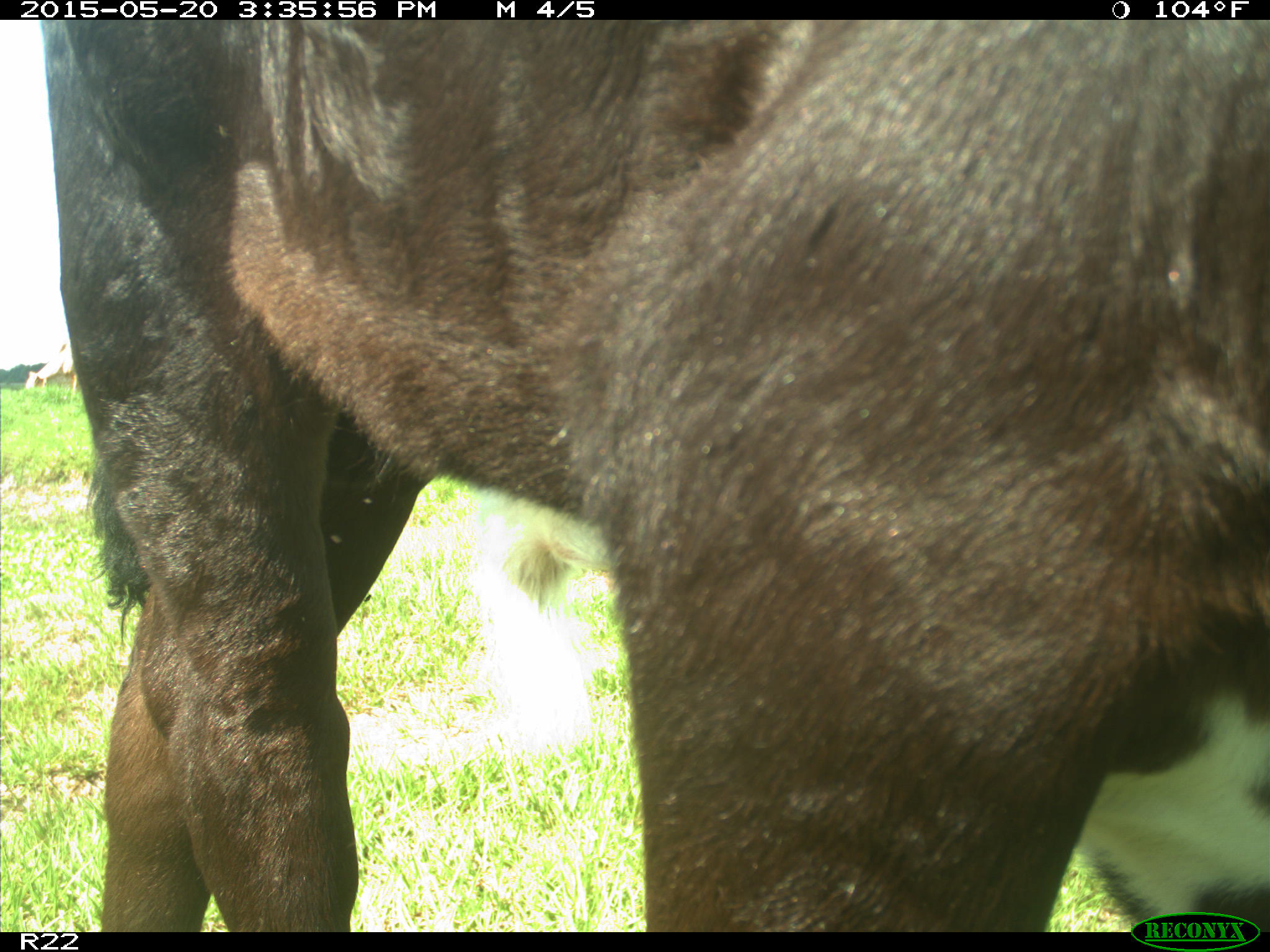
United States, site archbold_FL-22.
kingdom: Animalia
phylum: Chordata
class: Mammalia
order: Artiodactyla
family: Bovidae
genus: Bos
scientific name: Bos taurus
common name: domestic cow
Bos taurus (domestic cow).